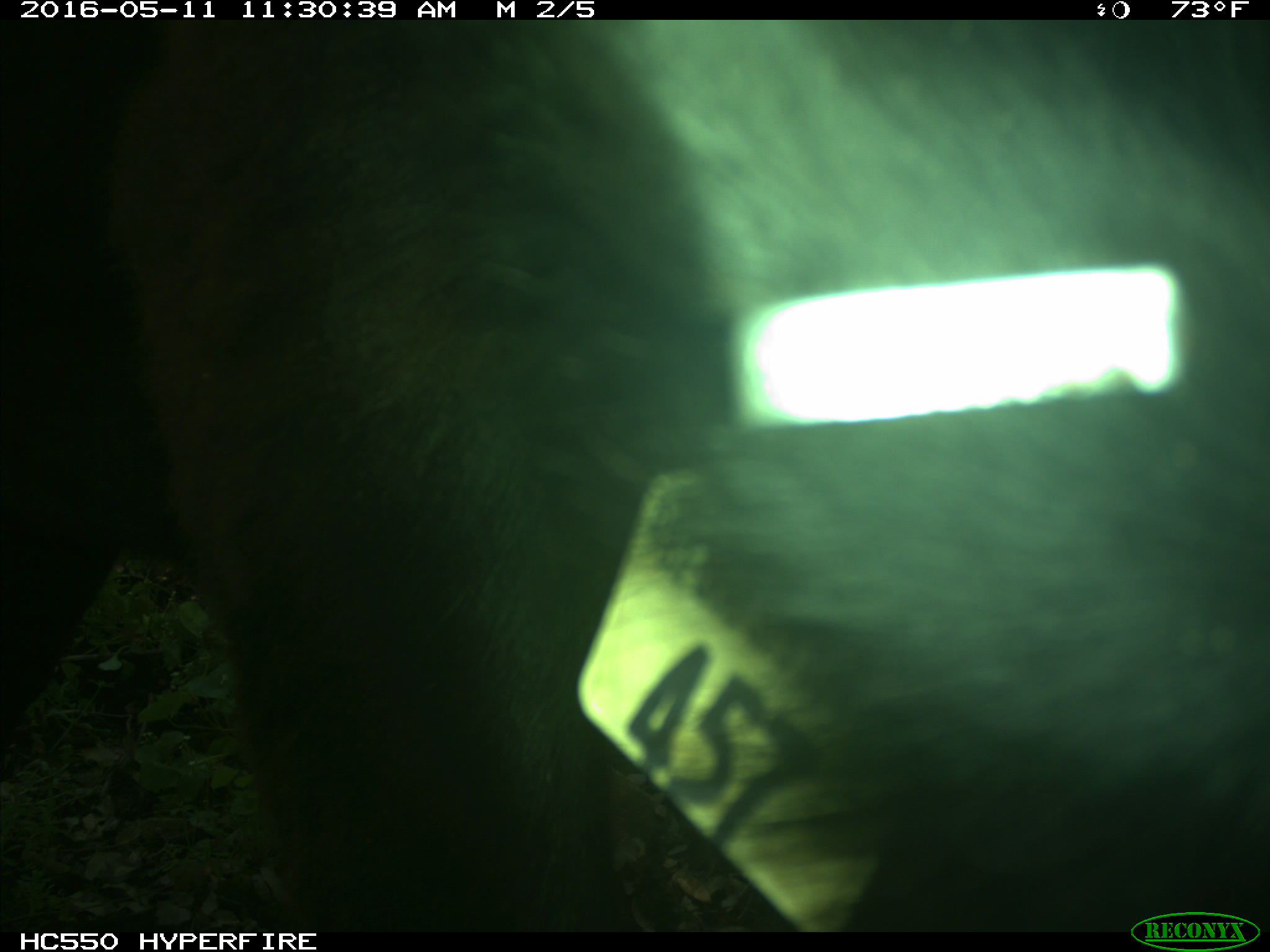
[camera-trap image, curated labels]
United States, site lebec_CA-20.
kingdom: Animalia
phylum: Chordata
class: Mammalia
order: Artiodactyla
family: Bovidae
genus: Bos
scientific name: Bos taurus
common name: domestic cow